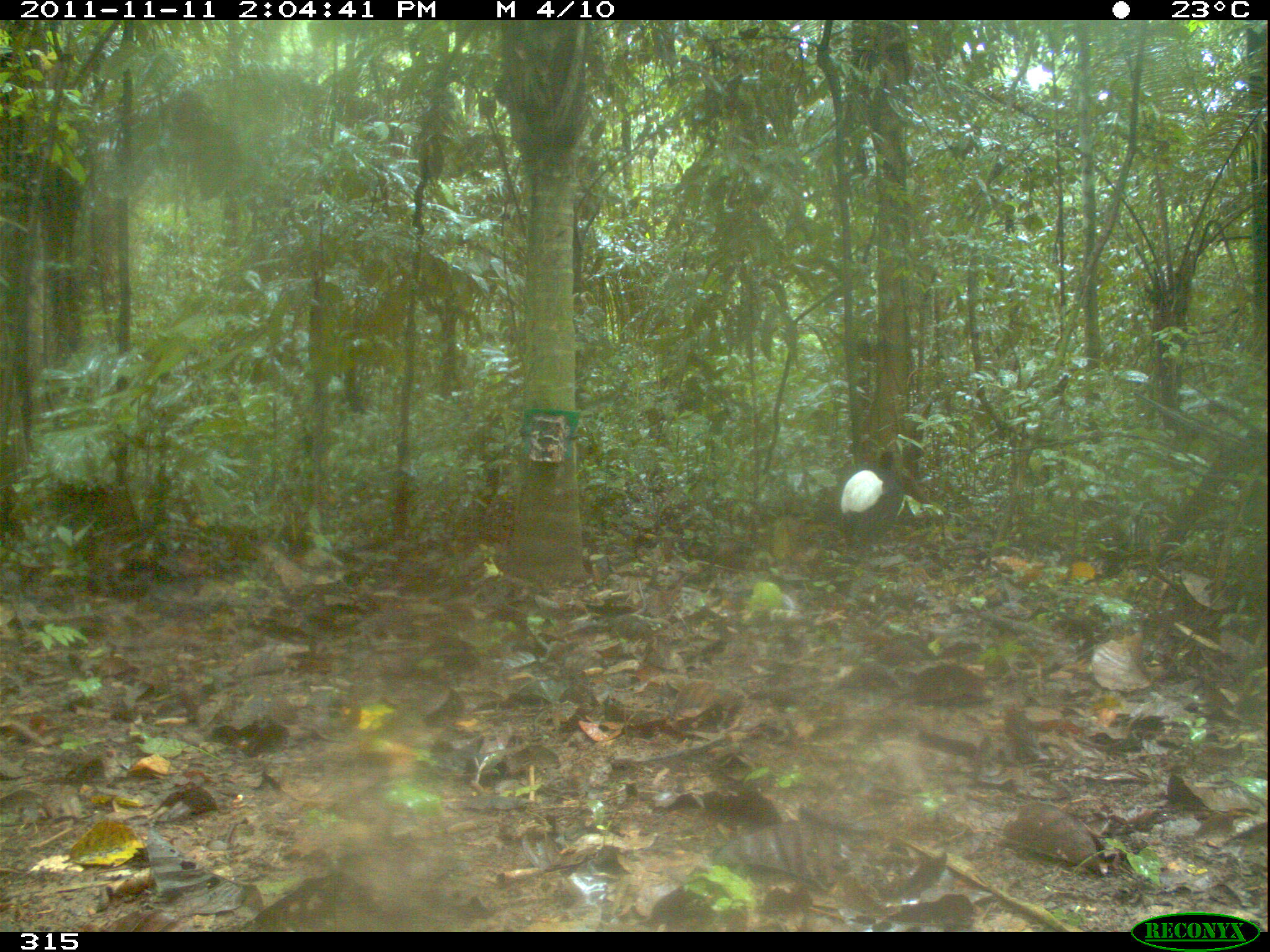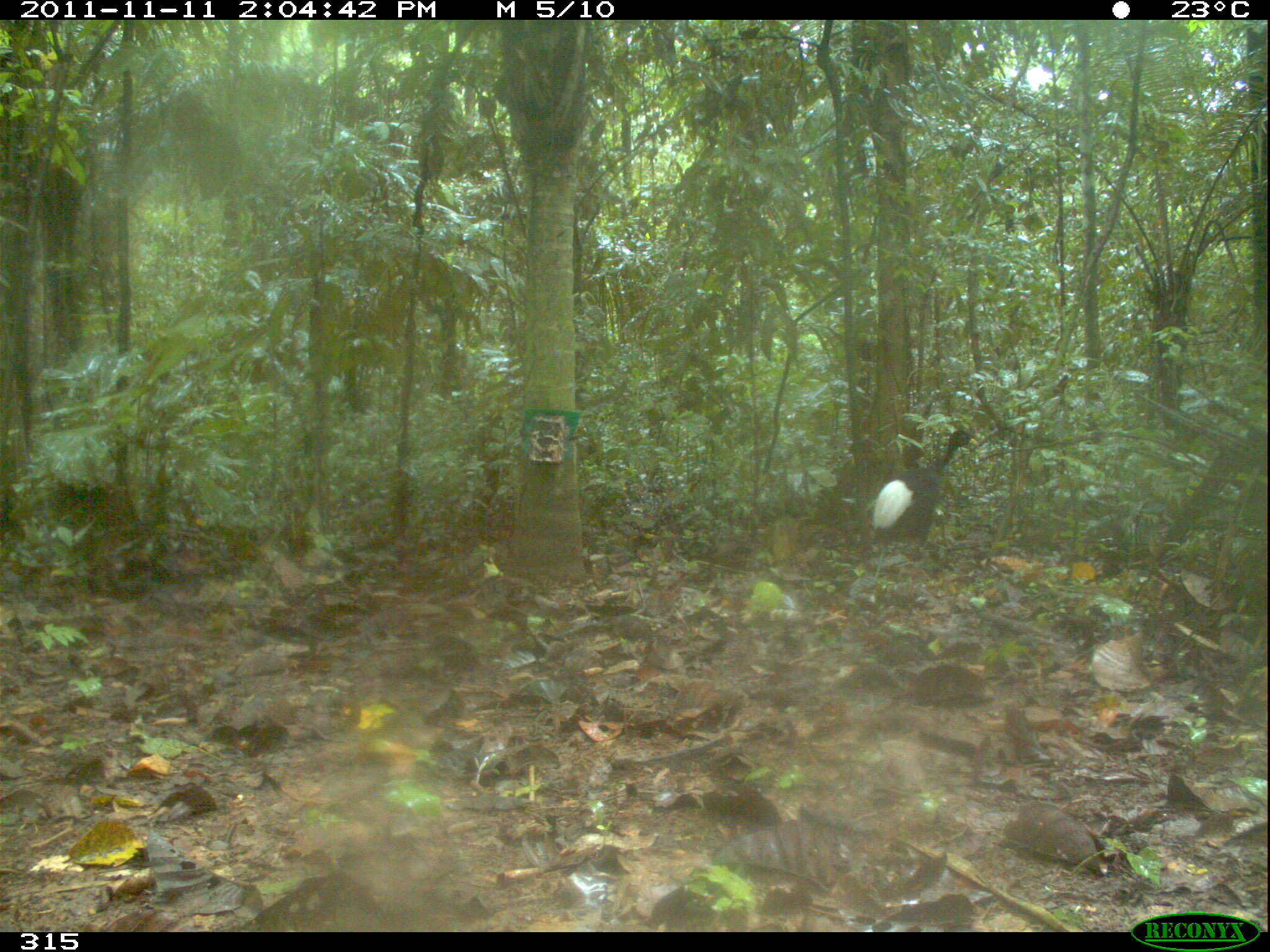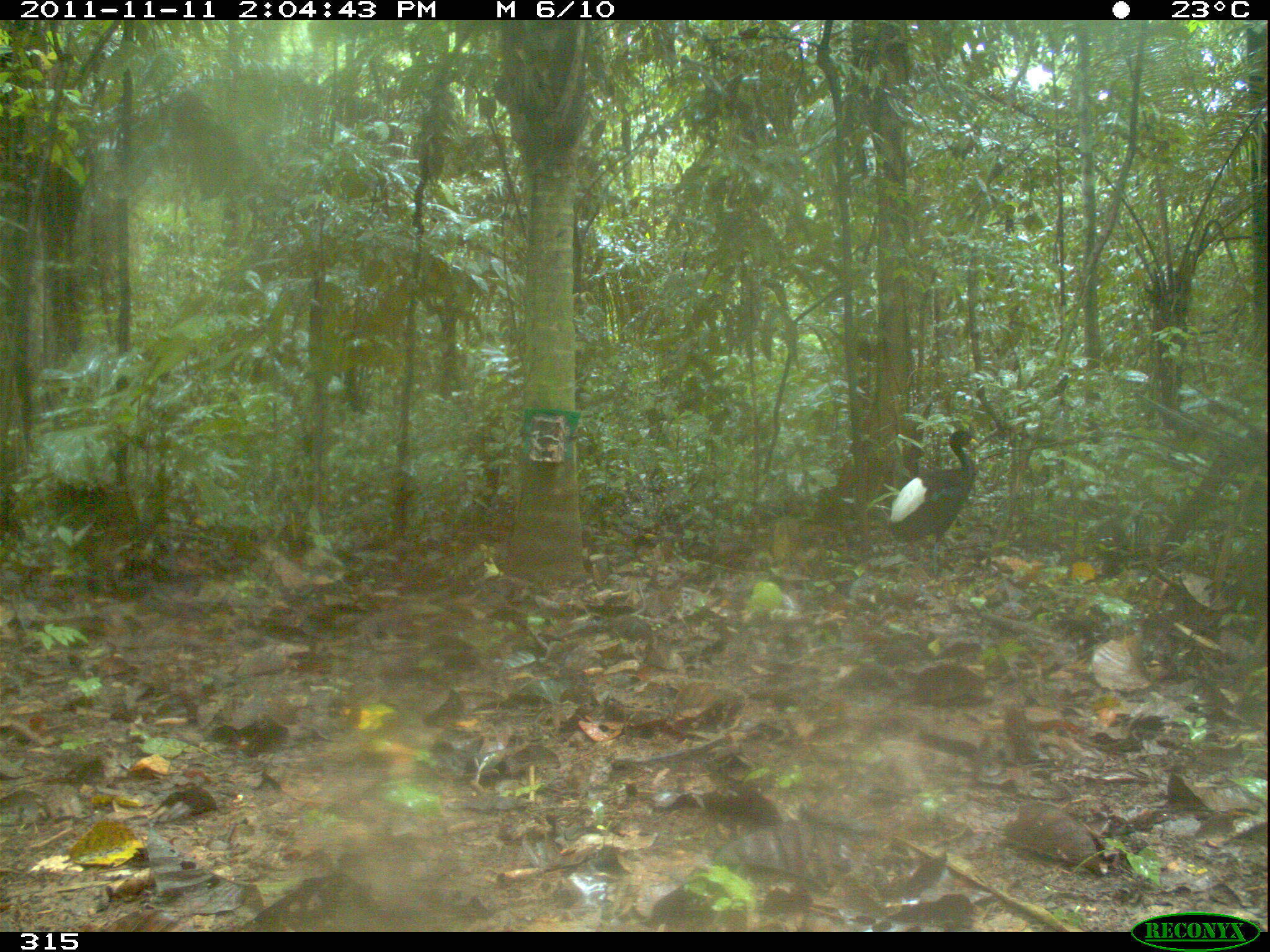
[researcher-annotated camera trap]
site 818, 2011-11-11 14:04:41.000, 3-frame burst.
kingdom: Animalia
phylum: Chordata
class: Aves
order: Gruiformes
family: Psophiidae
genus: Psophia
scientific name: Psophia leucoptera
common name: pale-winged trumpeter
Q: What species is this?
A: Psophia leucoptera (pale-winged trumpeter).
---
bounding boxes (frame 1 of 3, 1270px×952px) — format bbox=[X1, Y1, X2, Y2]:
psophia leucoptera: bbox=[834, 443, 899, 580]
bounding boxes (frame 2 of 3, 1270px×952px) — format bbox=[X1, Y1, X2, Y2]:
psophia leucoptera: bbox=[868, 428, 980, 586]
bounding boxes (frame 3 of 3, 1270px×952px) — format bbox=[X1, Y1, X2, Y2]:
psophia leucoptera: bbox=[889, 429, 982, 583]